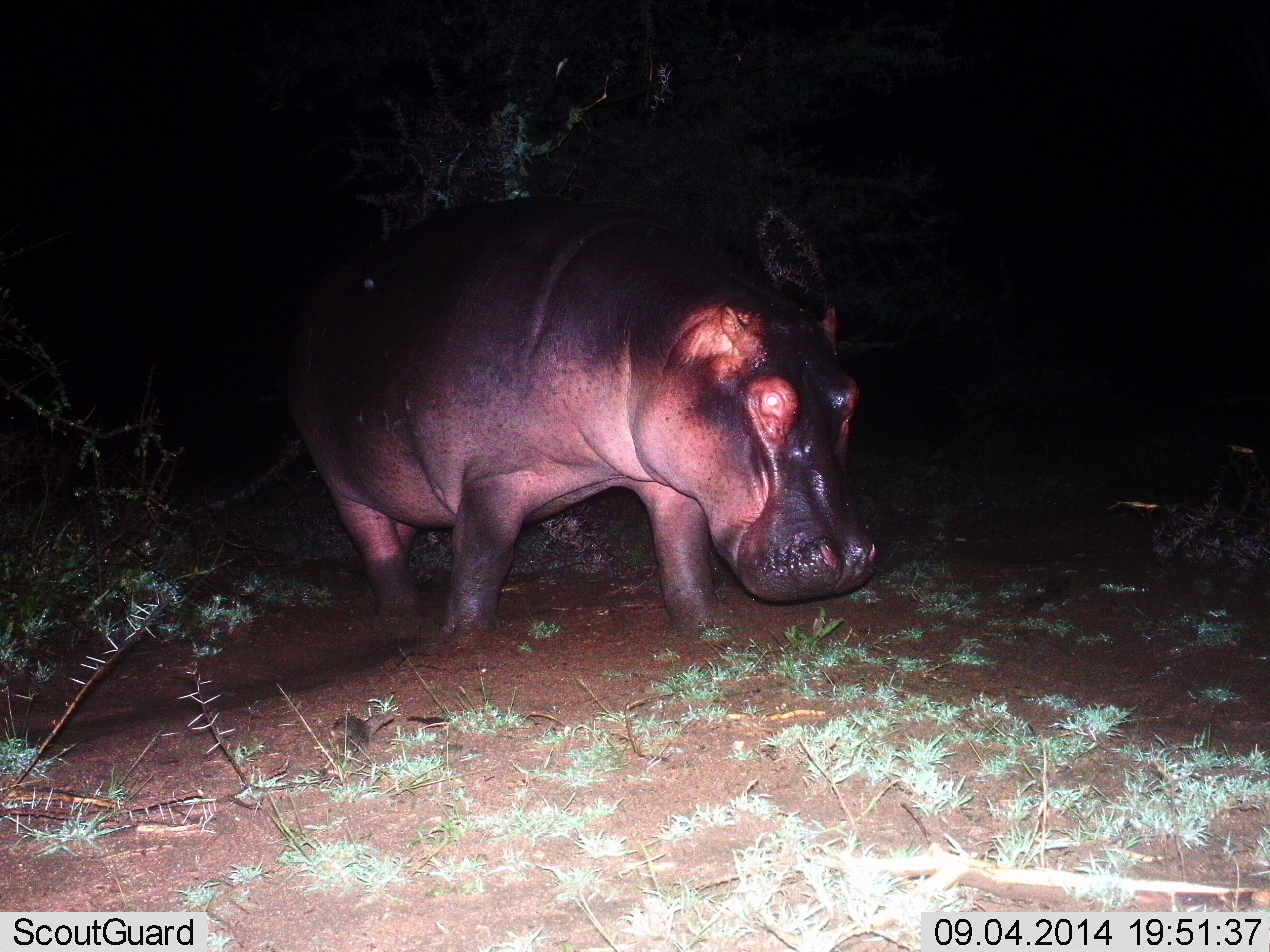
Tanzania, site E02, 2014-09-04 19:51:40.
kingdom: Animalia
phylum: Chordata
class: Mammalia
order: Artiodactyla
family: Hippopotamidae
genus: Hippopotamus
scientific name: Hippopotamus amphibius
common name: hippopotamus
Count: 1.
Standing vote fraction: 40%.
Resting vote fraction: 0%.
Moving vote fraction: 70%.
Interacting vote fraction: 0%.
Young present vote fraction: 0%.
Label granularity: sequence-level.